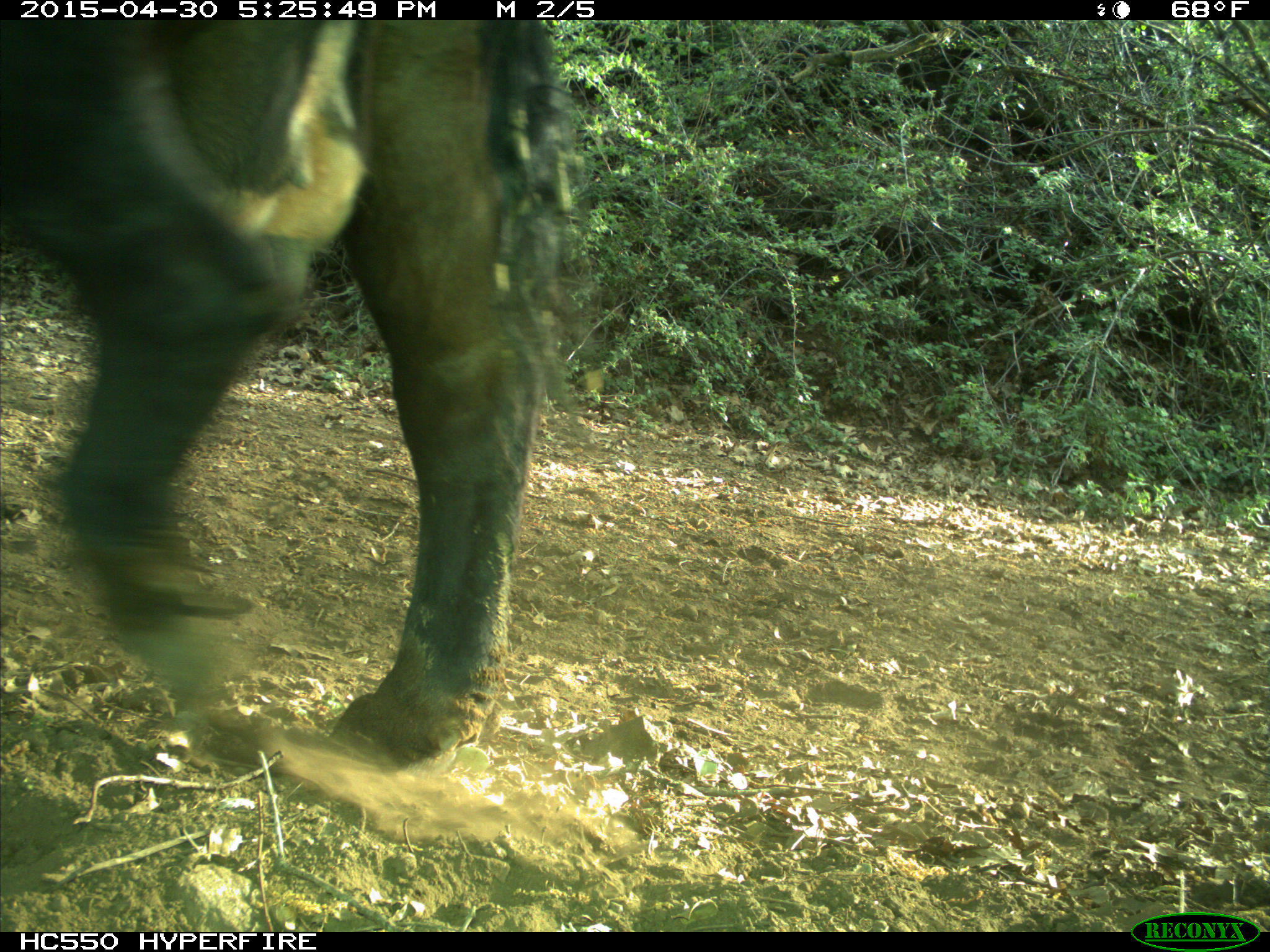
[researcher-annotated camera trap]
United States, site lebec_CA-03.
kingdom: Animalia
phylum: Chordata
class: Mammalia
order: Artiodactyla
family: Bovidae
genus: Bos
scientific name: Bos taurus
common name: domestic cow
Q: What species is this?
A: Bos taurus (domestic cow).